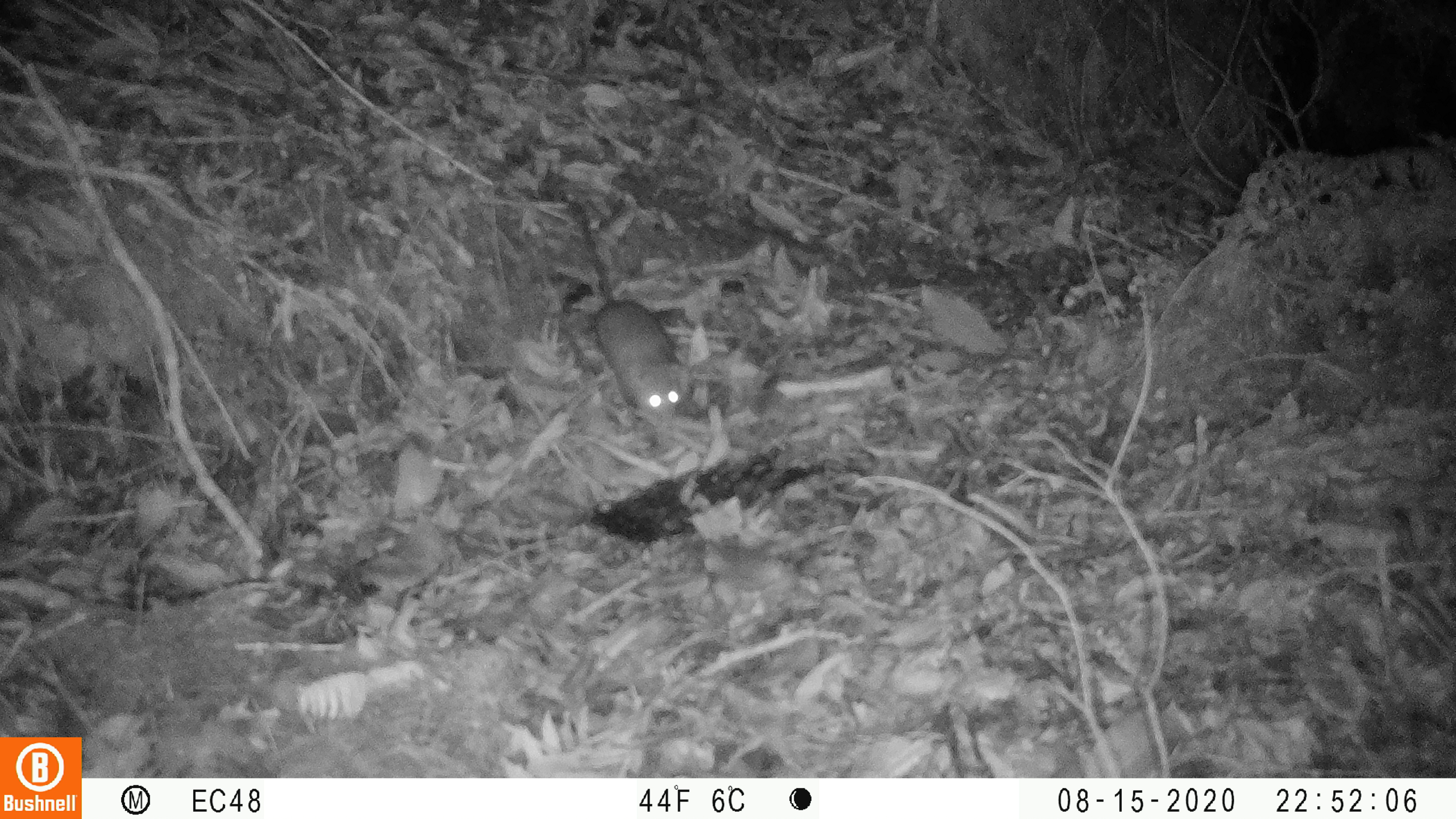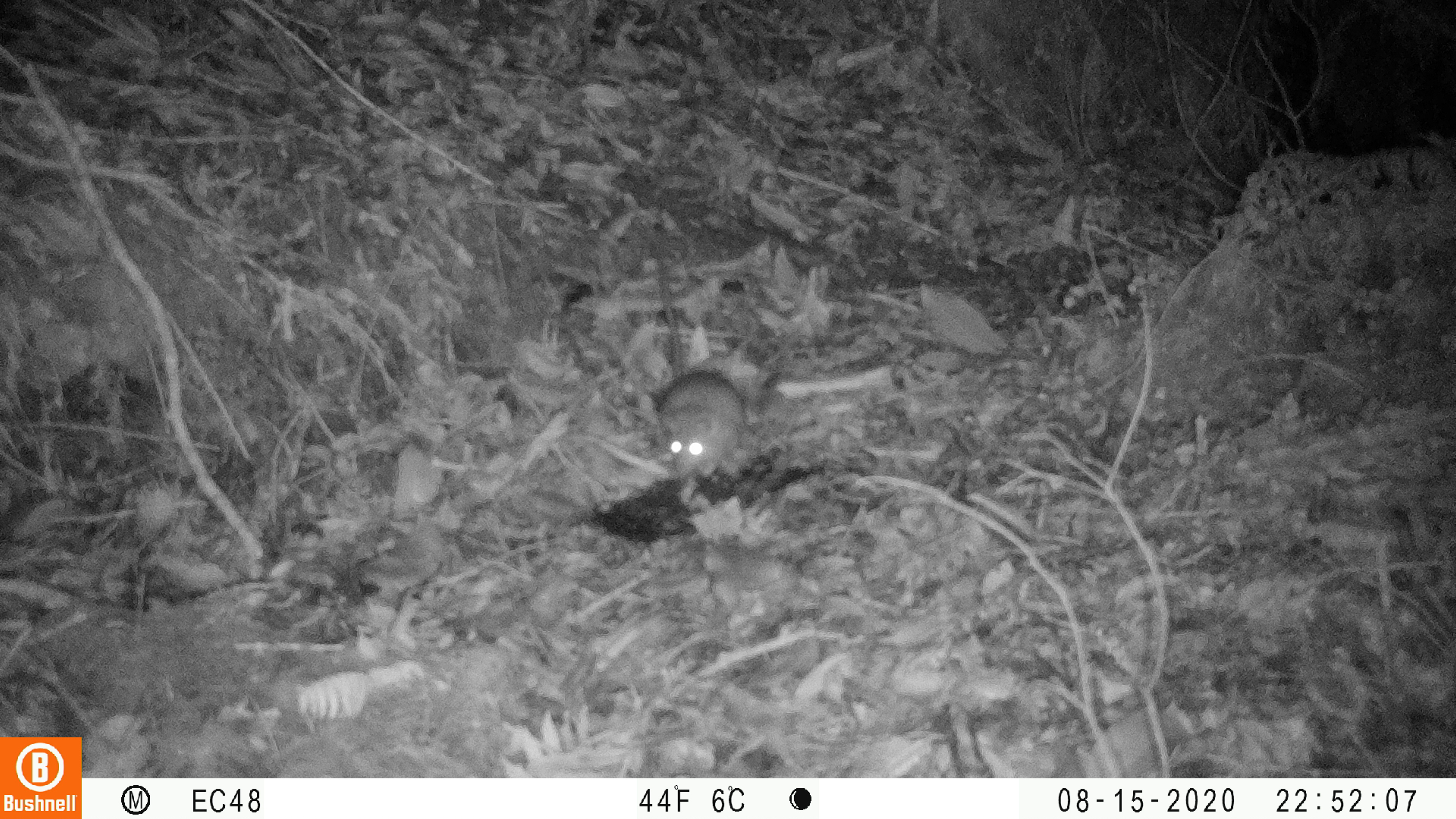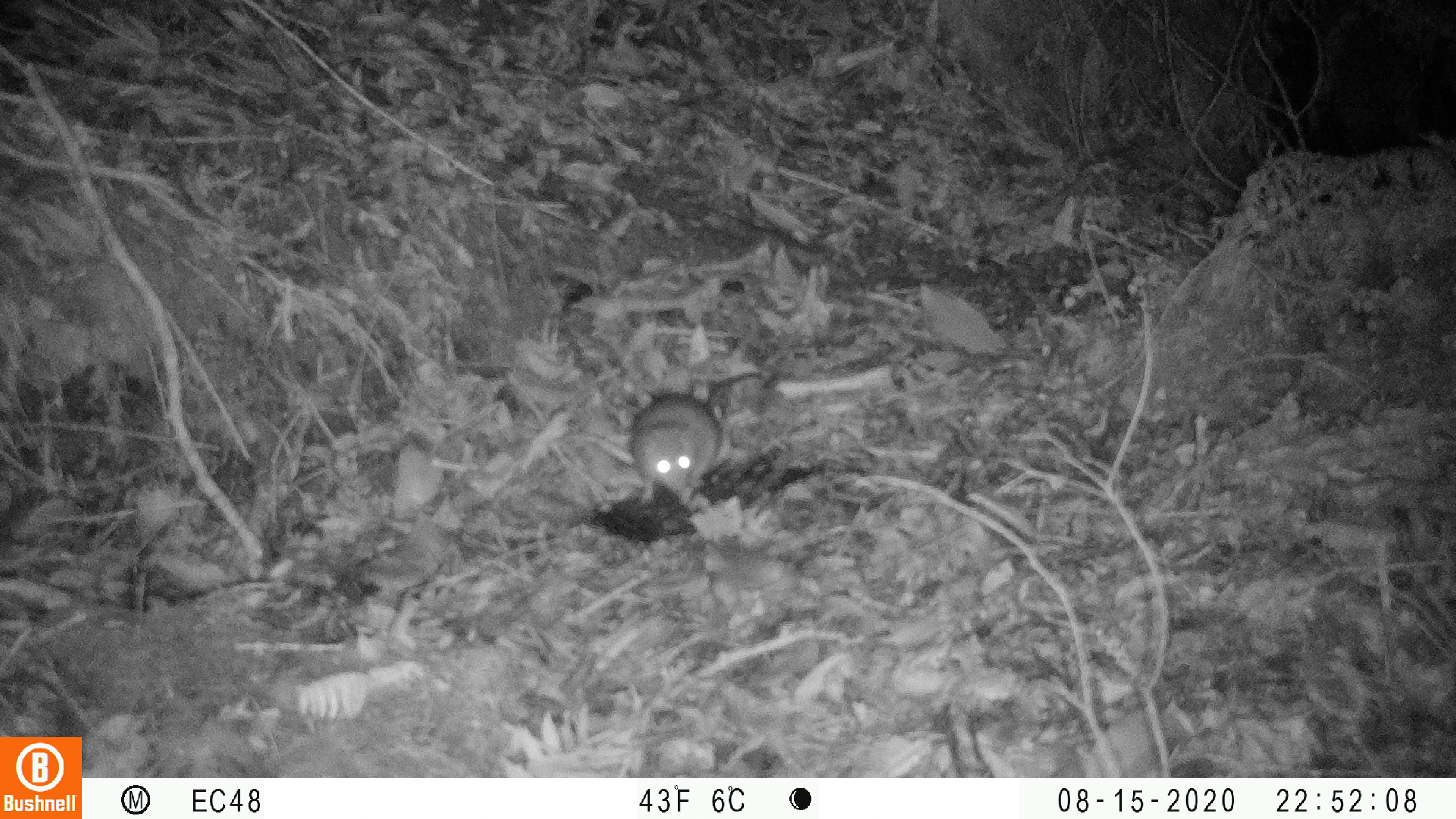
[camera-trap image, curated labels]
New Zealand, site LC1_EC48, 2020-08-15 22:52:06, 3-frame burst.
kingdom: Animalia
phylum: Chordata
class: Mammalia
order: Rodentia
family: Muridae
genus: Rattus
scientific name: Rattus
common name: rat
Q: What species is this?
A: Rat (Rattus).